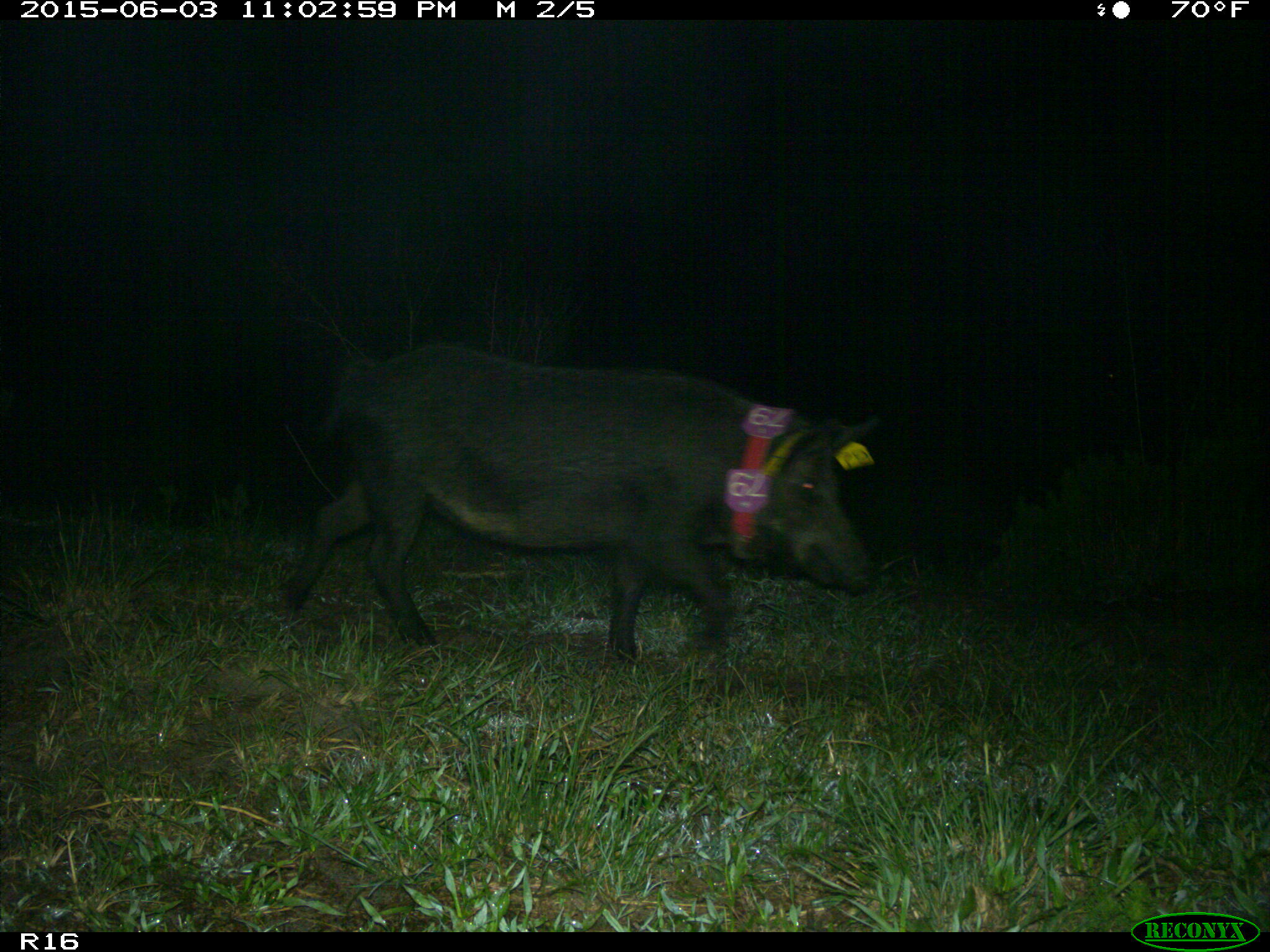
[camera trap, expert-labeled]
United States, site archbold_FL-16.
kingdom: Animalia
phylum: Chordata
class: Mammalia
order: Artiodactyla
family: Suidae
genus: Sus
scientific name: Sus scrofa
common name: wild boar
Sus scrofa (wild boar).